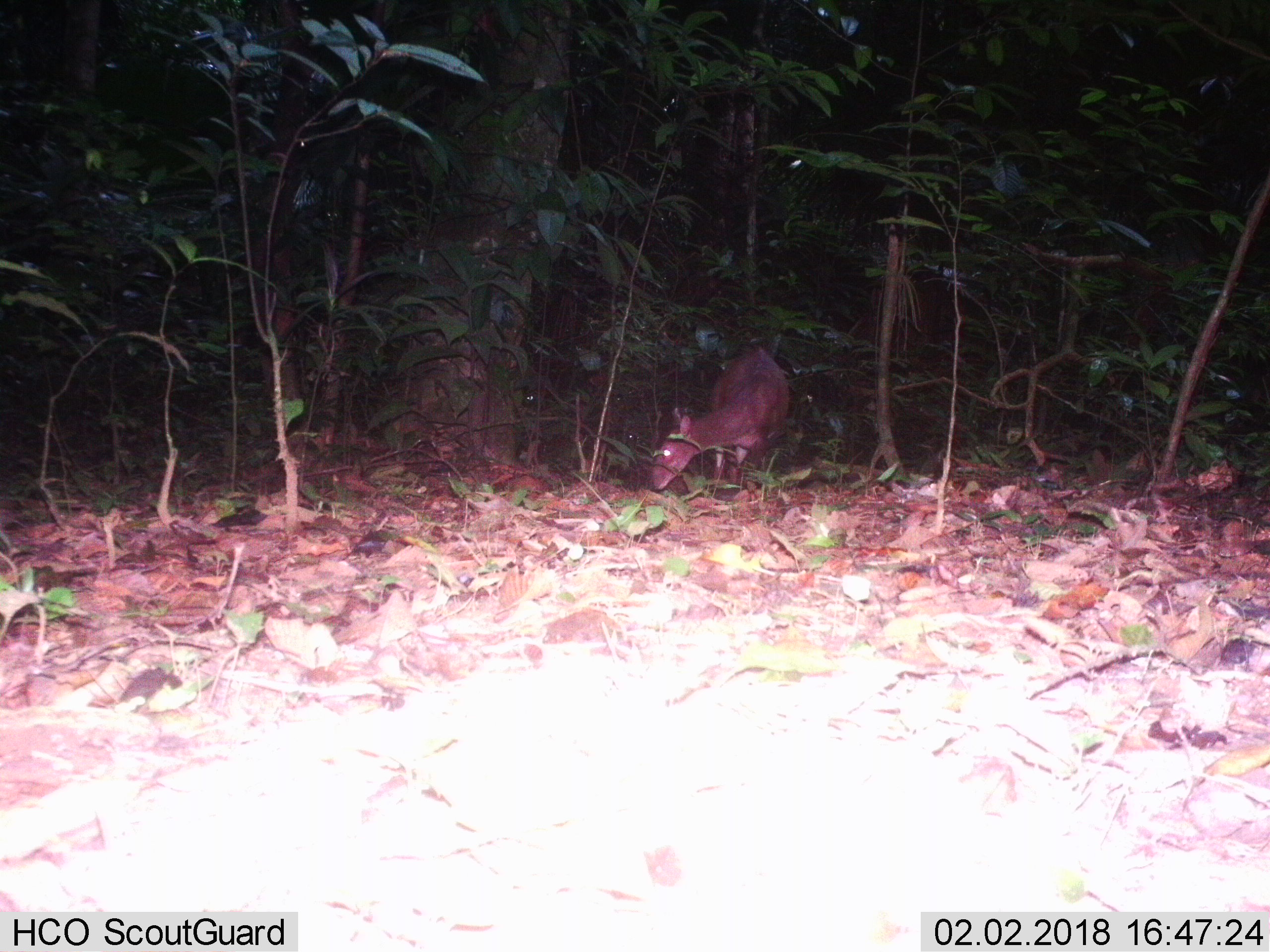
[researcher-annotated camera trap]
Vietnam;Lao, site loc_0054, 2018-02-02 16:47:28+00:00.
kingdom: Animalia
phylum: Chordata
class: Mammalia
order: Artiodactyla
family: Cervidae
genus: Muntiacus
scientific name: Muntiacus vuquangensis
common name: large-antlered muntjac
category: large antlered muntjac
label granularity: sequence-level